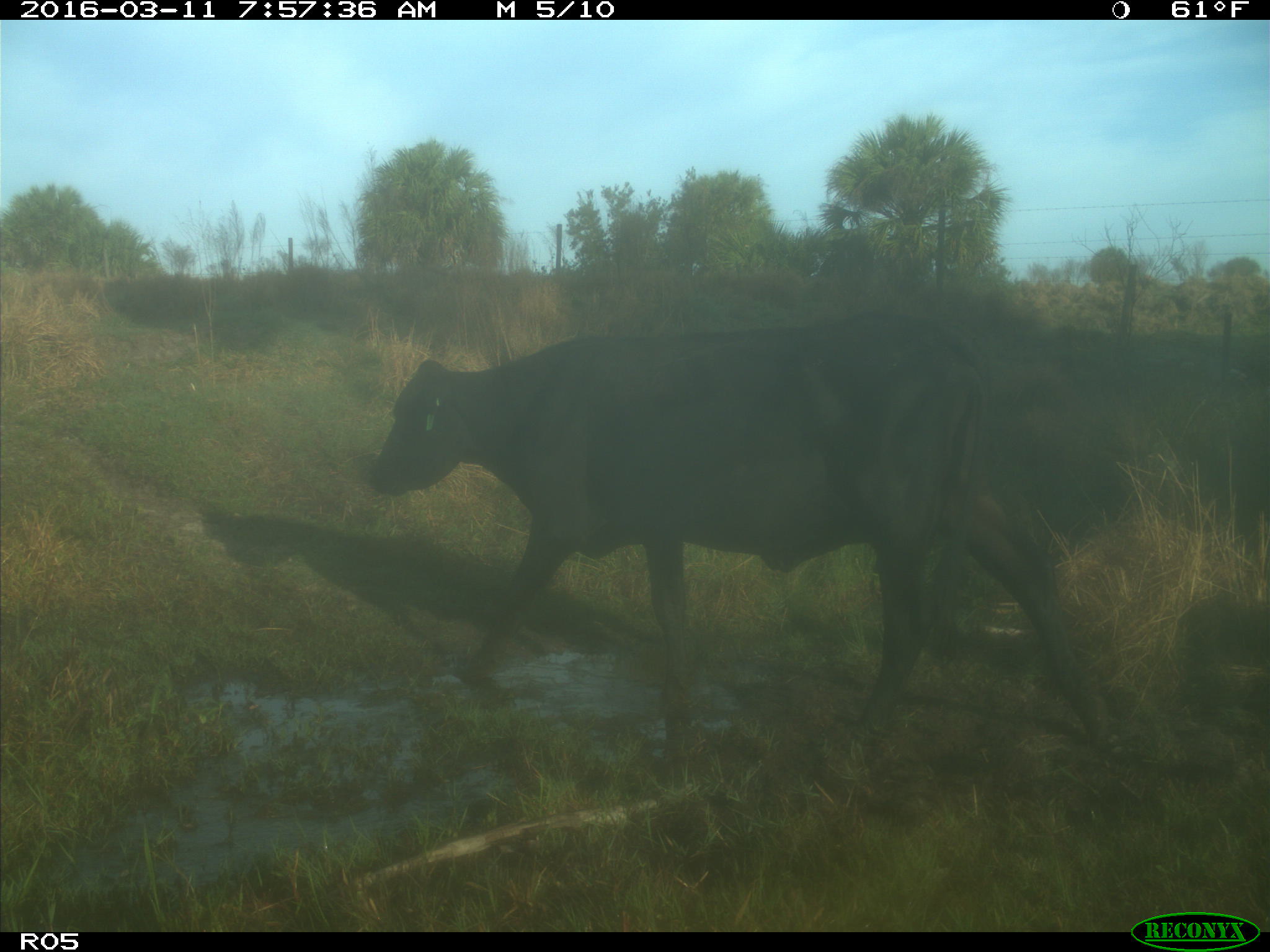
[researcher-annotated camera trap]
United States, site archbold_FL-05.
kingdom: Animalia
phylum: Chordata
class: Mammalia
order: Artiodactyla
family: Bovidae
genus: Bos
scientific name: Bos taurus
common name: domestic cow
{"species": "Bos taurus (domestic cow)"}